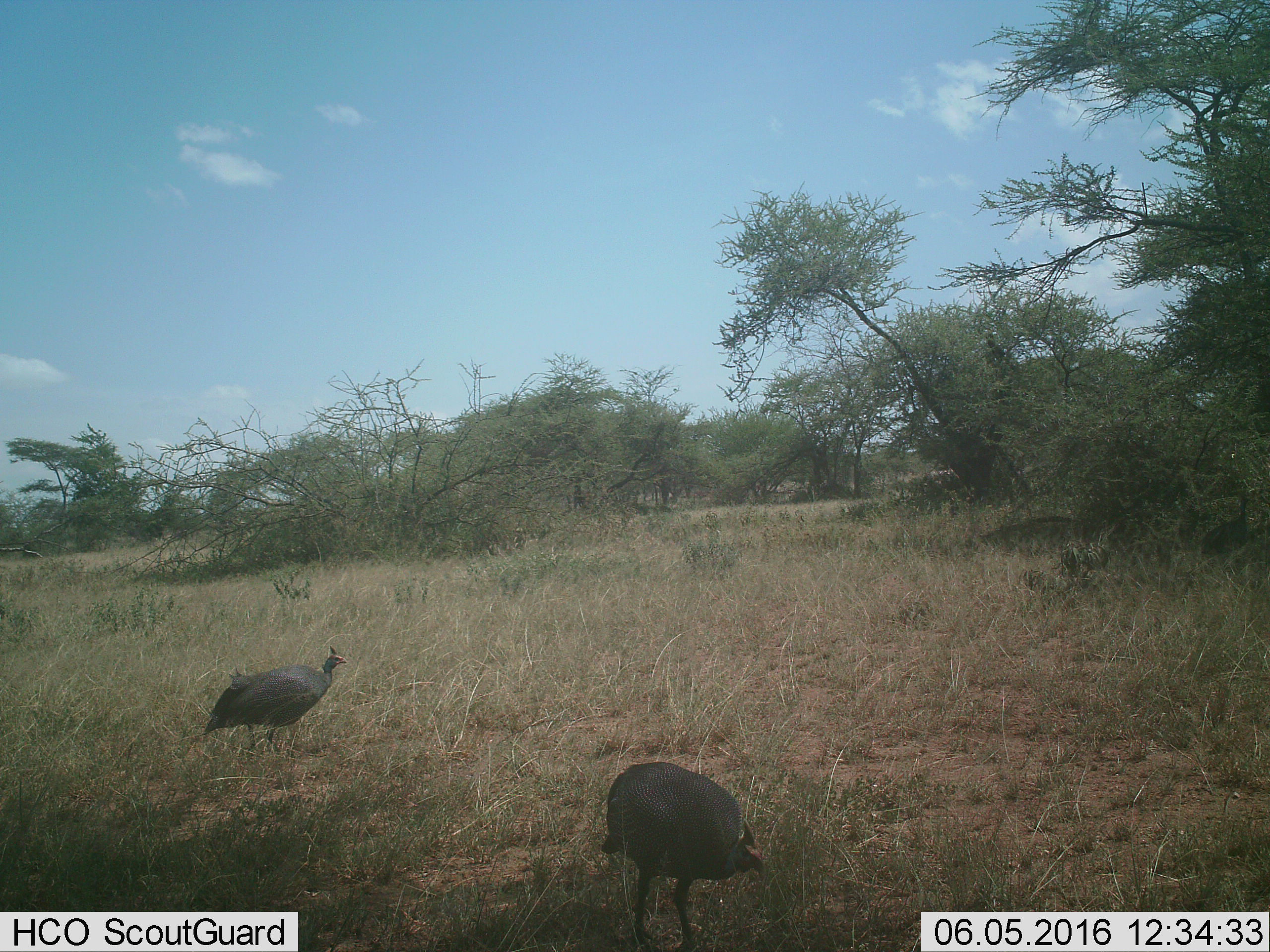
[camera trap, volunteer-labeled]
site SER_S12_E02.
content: unidentified animal